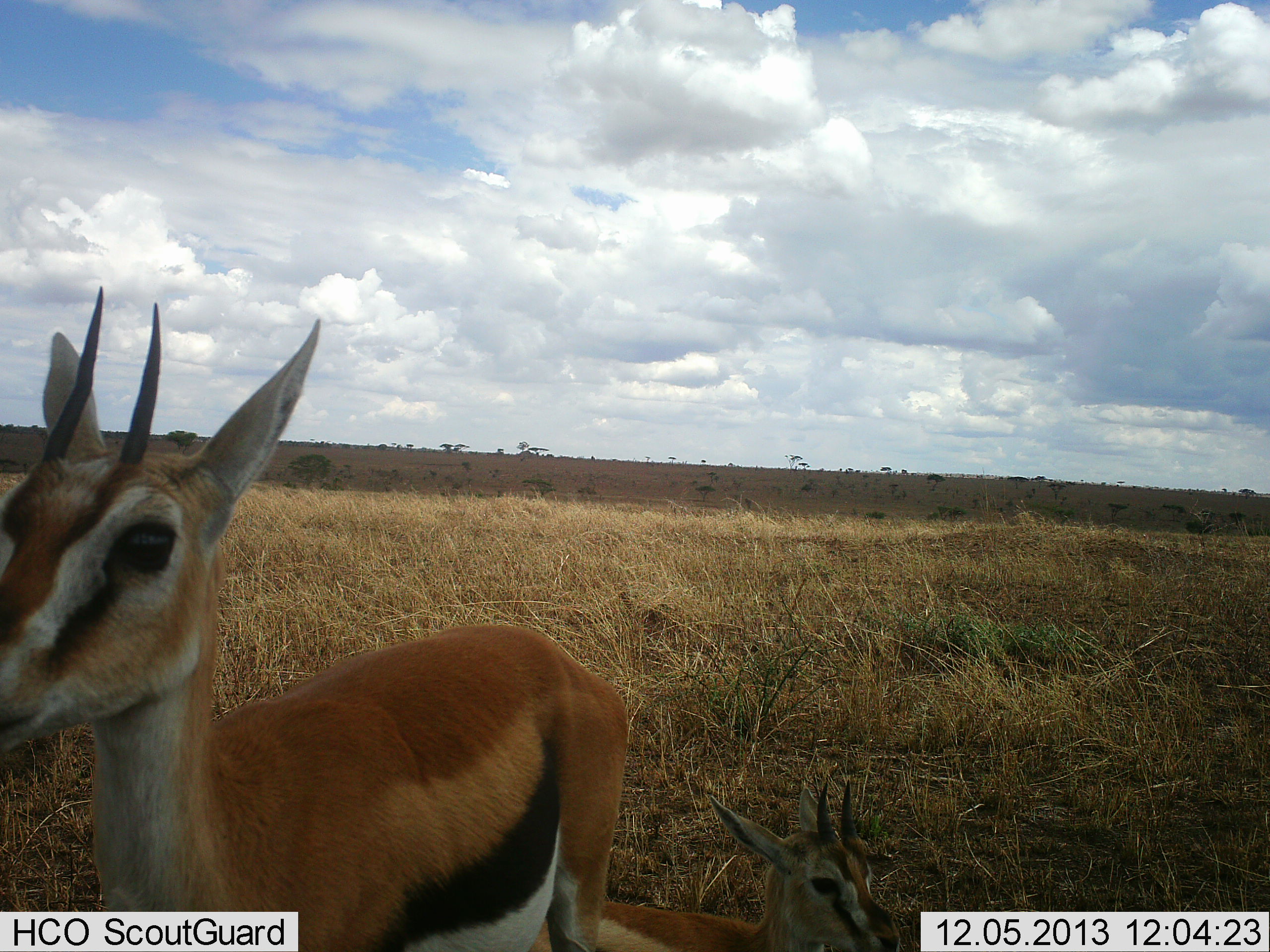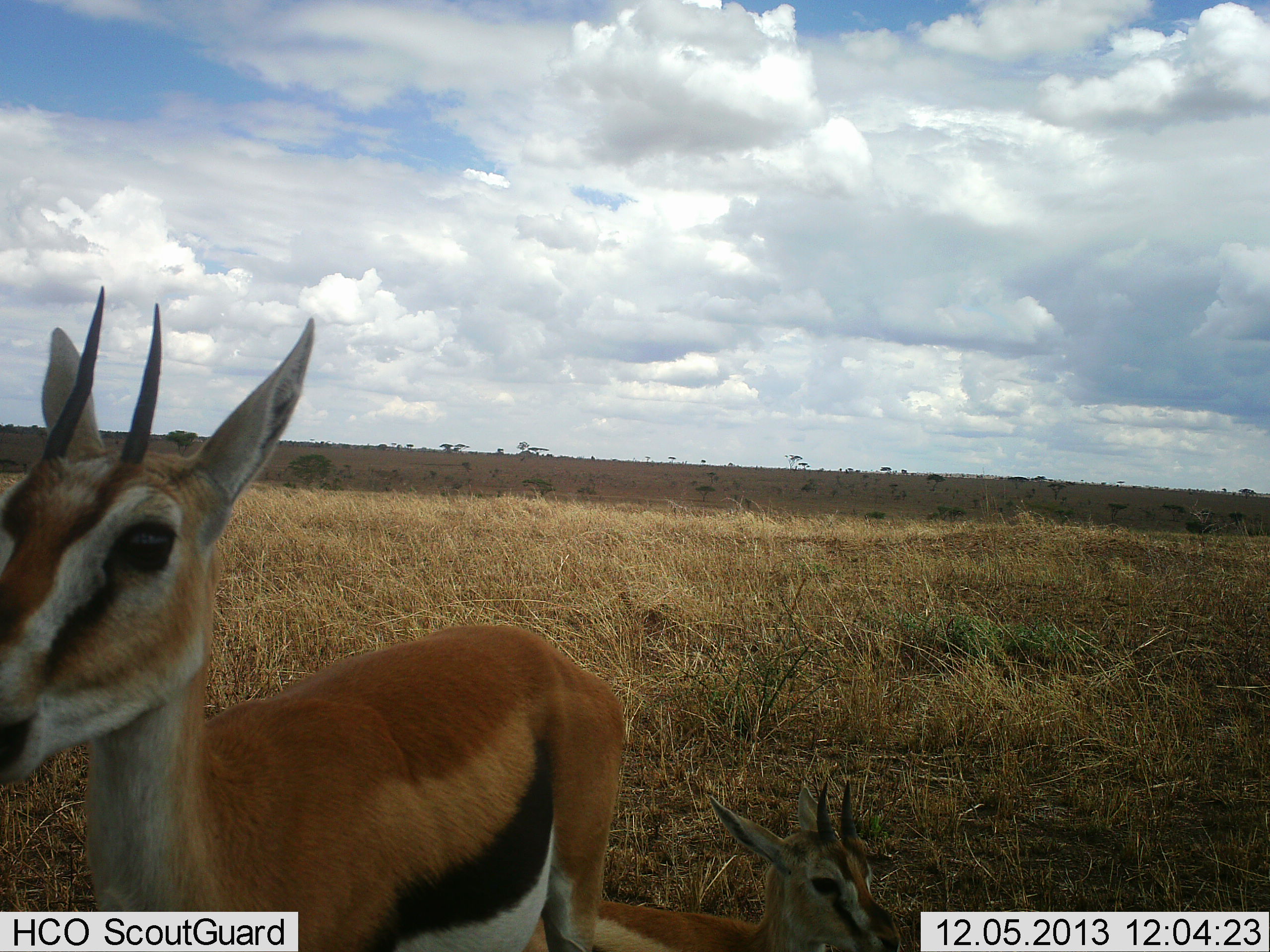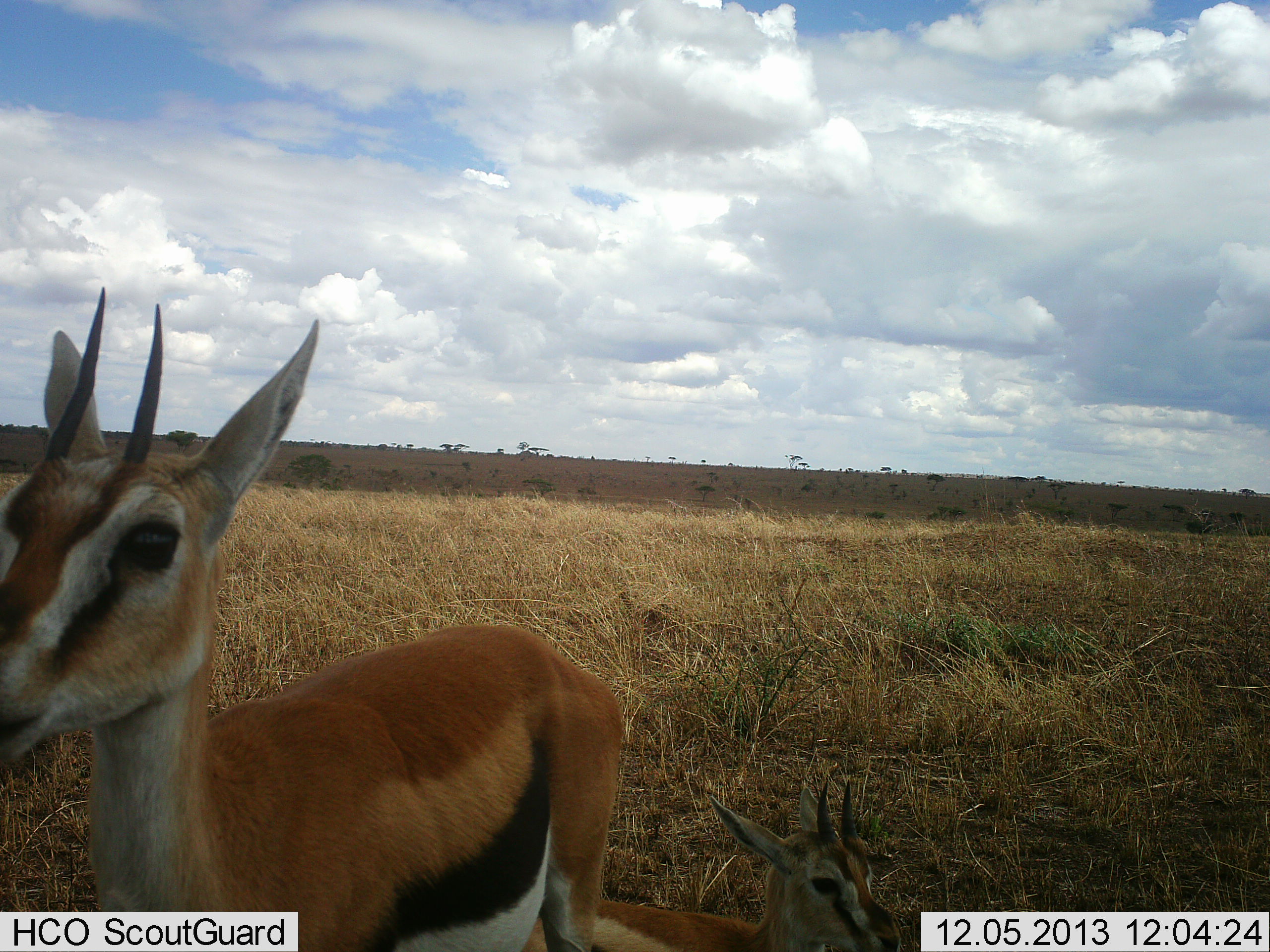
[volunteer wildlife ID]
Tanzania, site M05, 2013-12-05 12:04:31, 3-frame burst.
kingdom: Animalia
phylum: Chordata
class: Mammalia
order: Artiodactyla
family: Bovidae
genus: Eudorcas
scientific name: Eudorcas thomsonii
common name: thomson's gazelle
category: gazellethomsons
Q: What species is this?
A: Gazellethomsons (thomson's gazelle) (Eudorcas thomsonii).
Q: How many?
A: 1.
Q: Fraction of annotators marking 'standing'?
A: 60%.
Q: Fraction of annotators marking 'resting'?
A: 30%.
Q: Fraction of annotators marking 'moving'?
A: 0%.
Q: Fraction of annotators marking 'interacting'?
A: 0%.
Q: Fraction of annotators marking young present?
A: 10%.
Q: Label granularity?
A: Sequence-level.